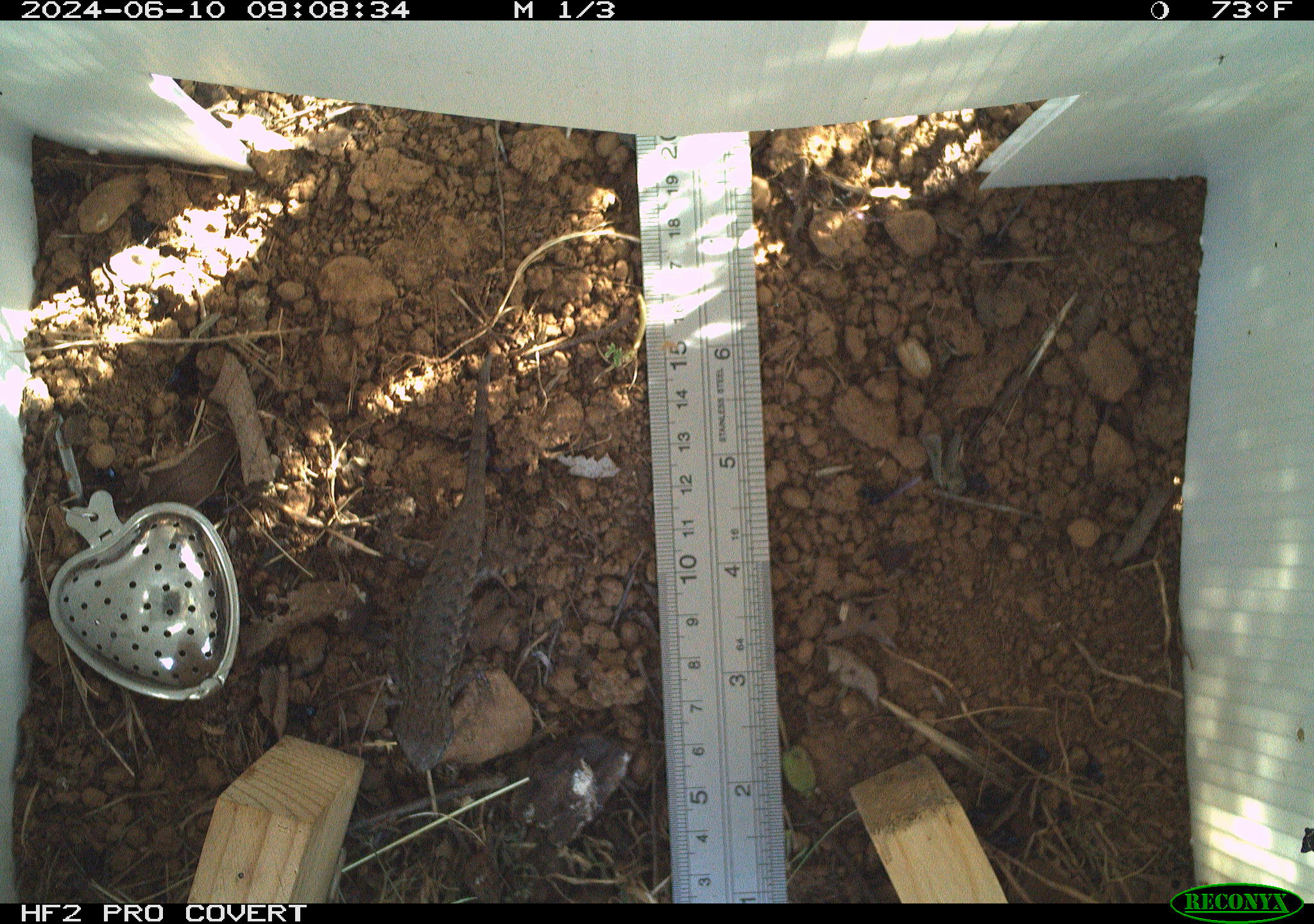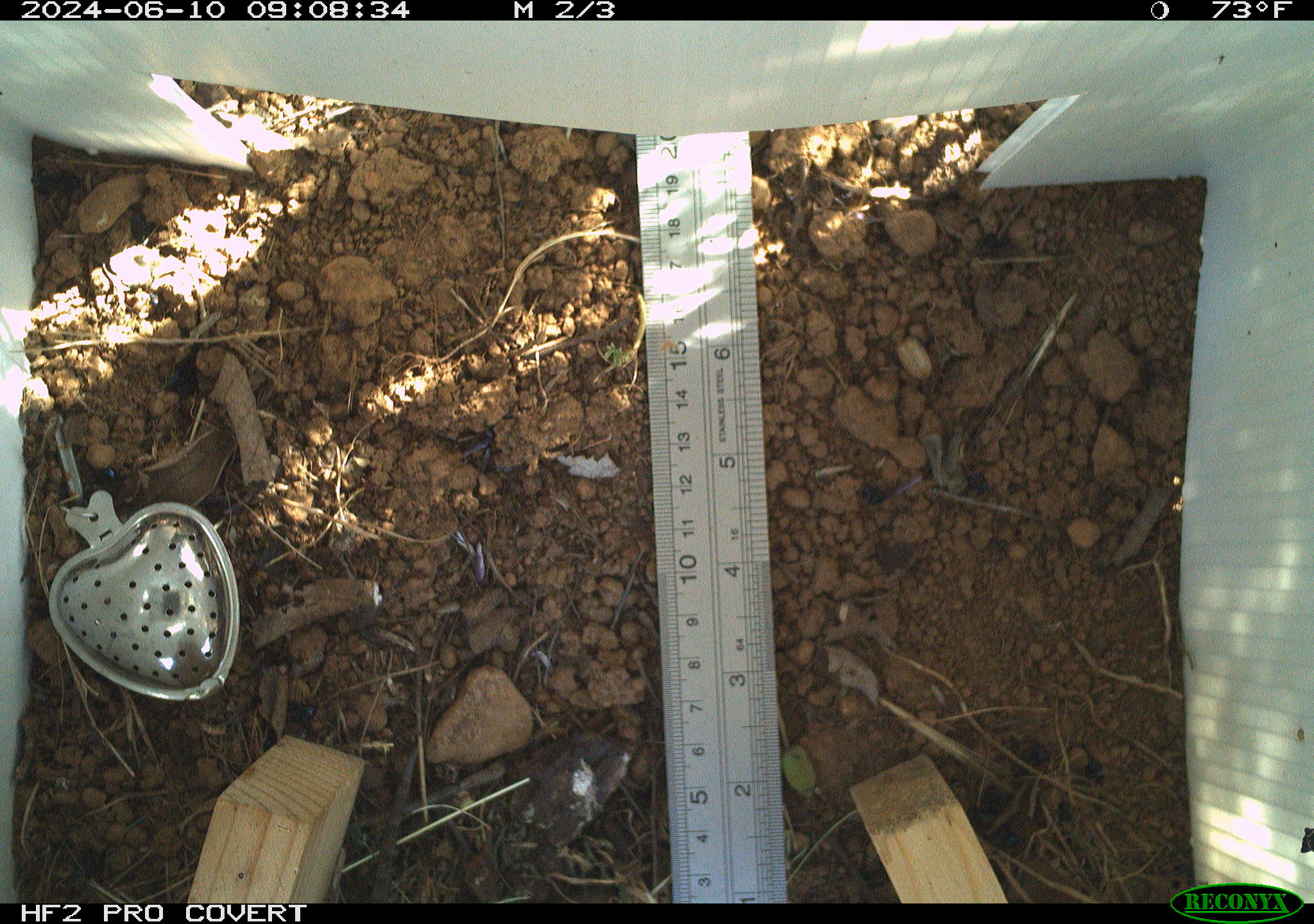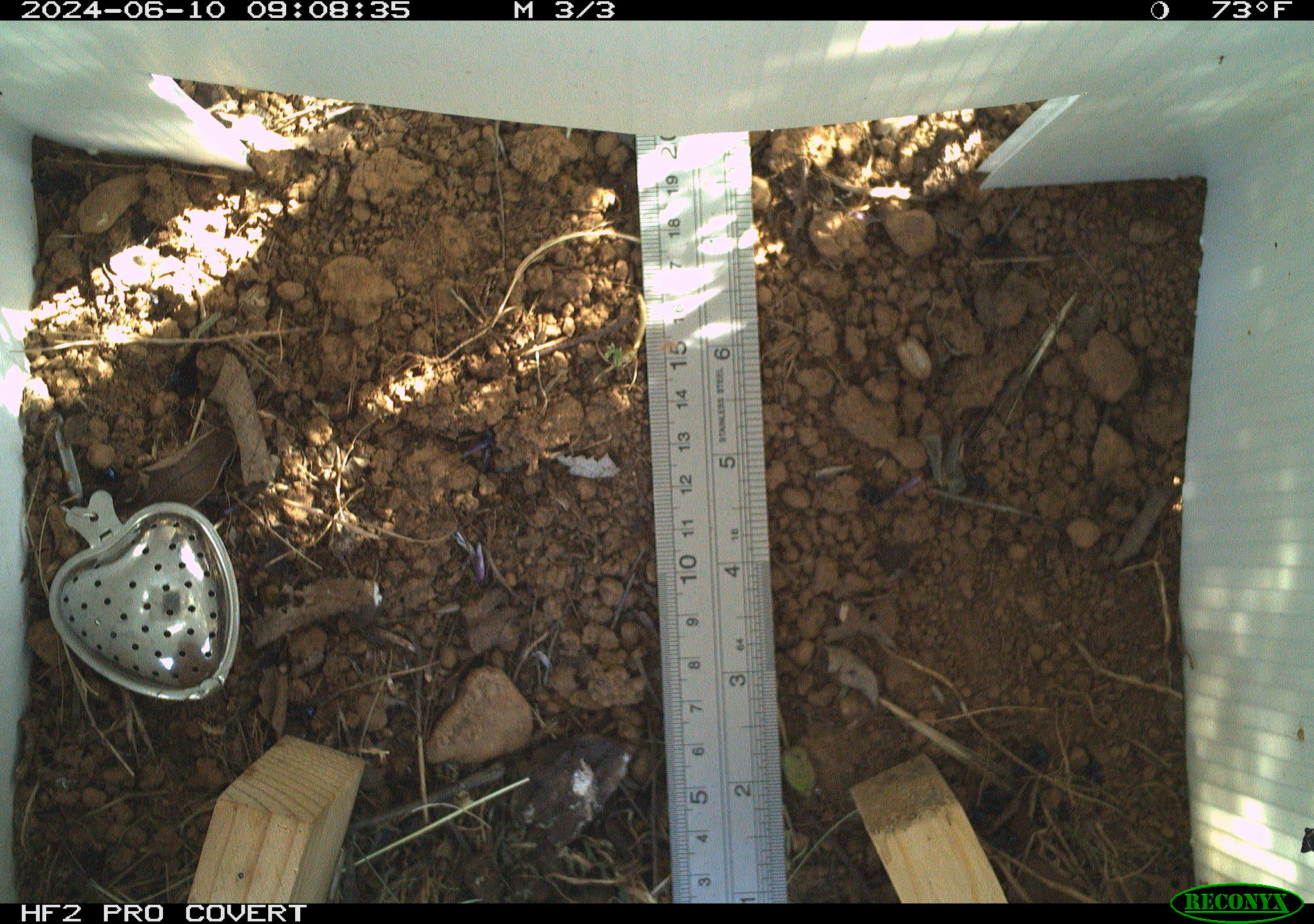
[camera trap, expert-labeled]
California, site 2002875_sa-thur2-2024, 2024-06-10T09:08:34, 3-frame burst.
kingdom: Animalia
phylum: Chordata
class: Reptilia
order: Squamata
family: Phrynosomatidae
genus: Sceloporus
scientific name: Sceloporus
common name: spiny lizards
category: sceloporus species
Sceloporus species (spiny lizards) (Sceloporus).